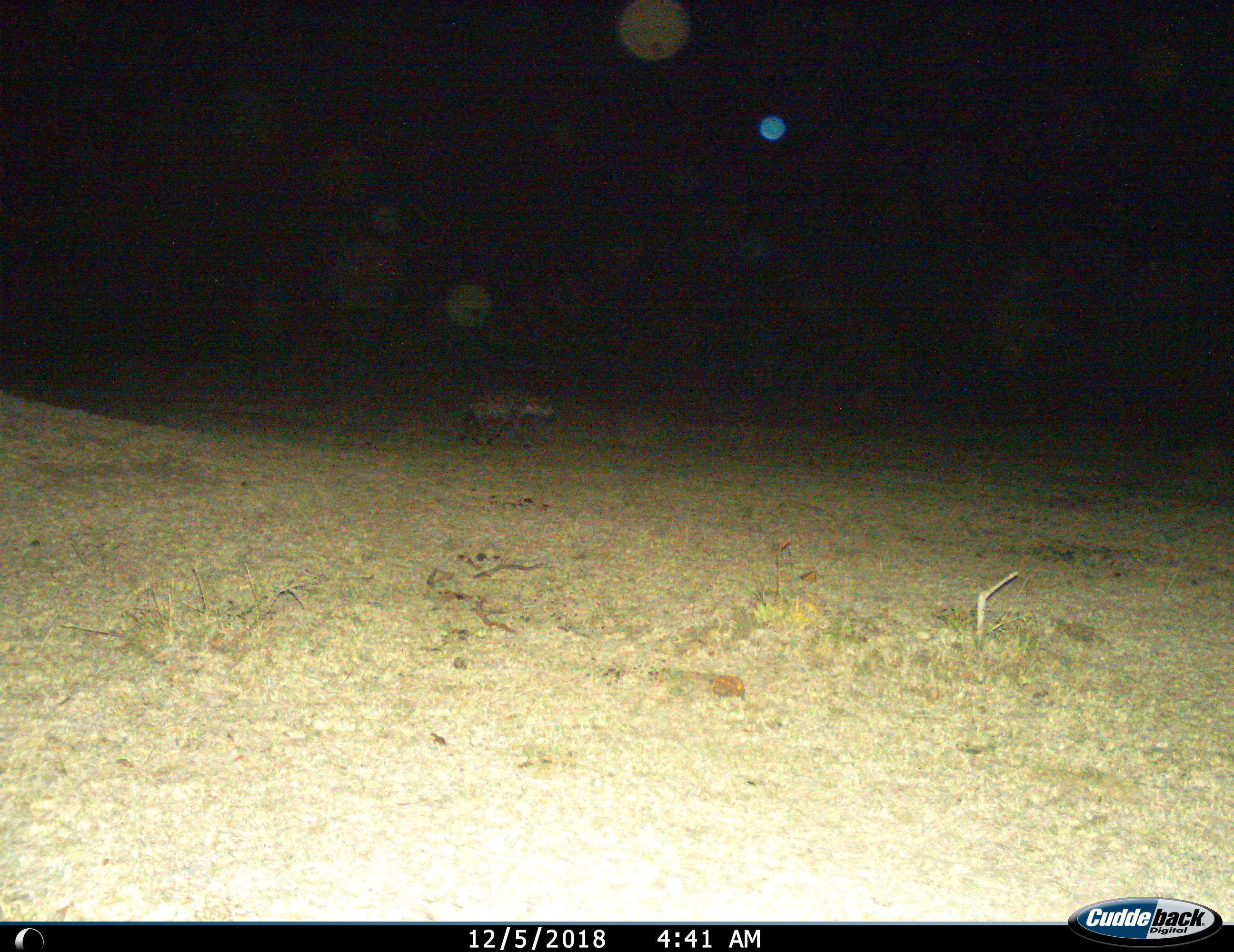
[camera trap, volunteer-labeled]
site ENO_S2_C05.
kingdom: Animalia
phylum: Chordata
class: Mammalia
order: Carnivora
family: Hyaenidae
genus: Crocuta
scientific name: Crocuta crocuta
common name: spotted hyena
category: hyenaspotted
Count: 1.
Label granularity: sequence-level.